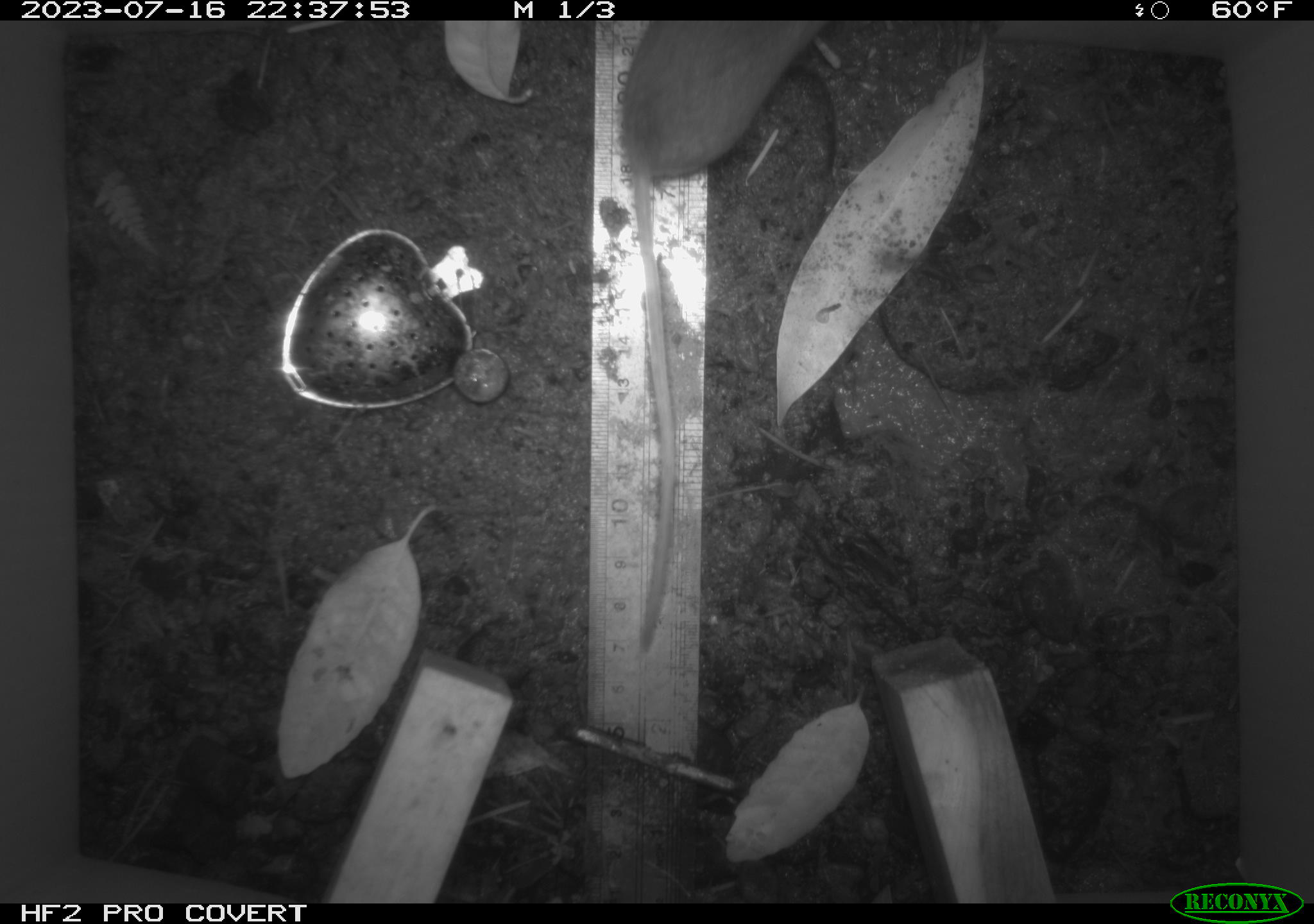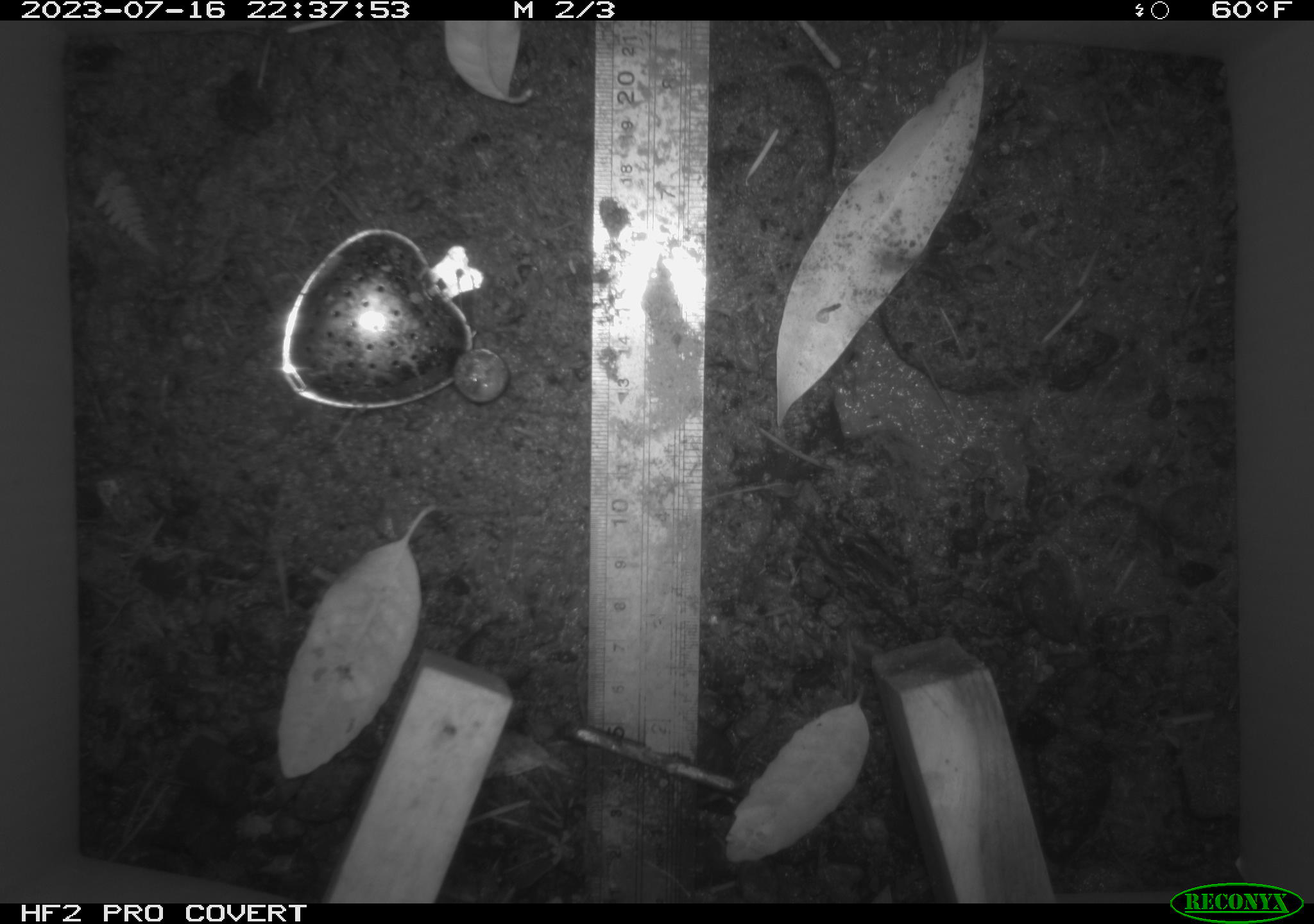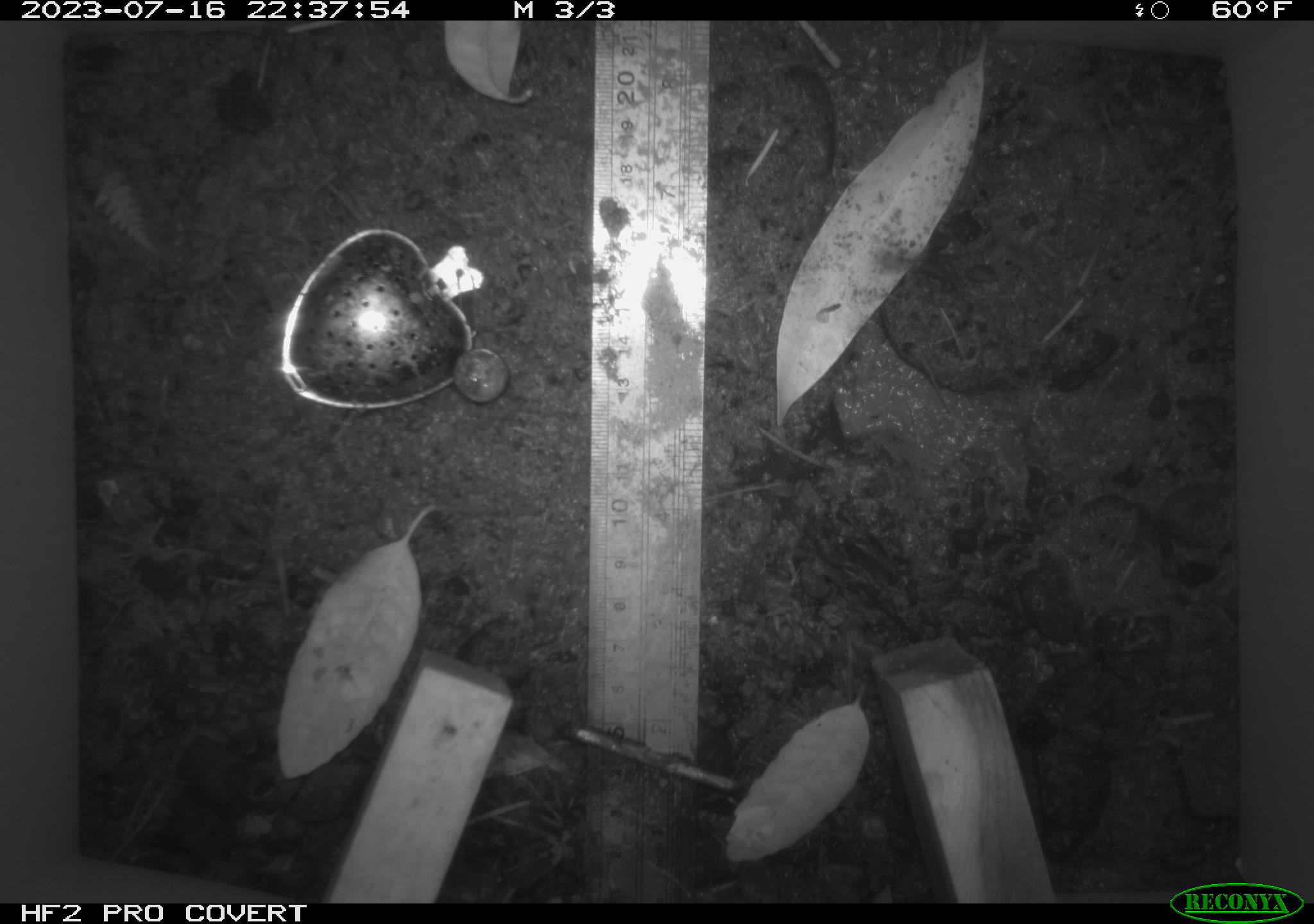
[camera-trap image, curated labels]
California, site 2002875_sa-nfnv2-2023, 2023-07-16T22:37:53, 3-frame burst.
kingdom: Animalia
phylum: Chordata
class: Mammalia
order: Rodentia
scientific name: Rodentia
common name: mouse species